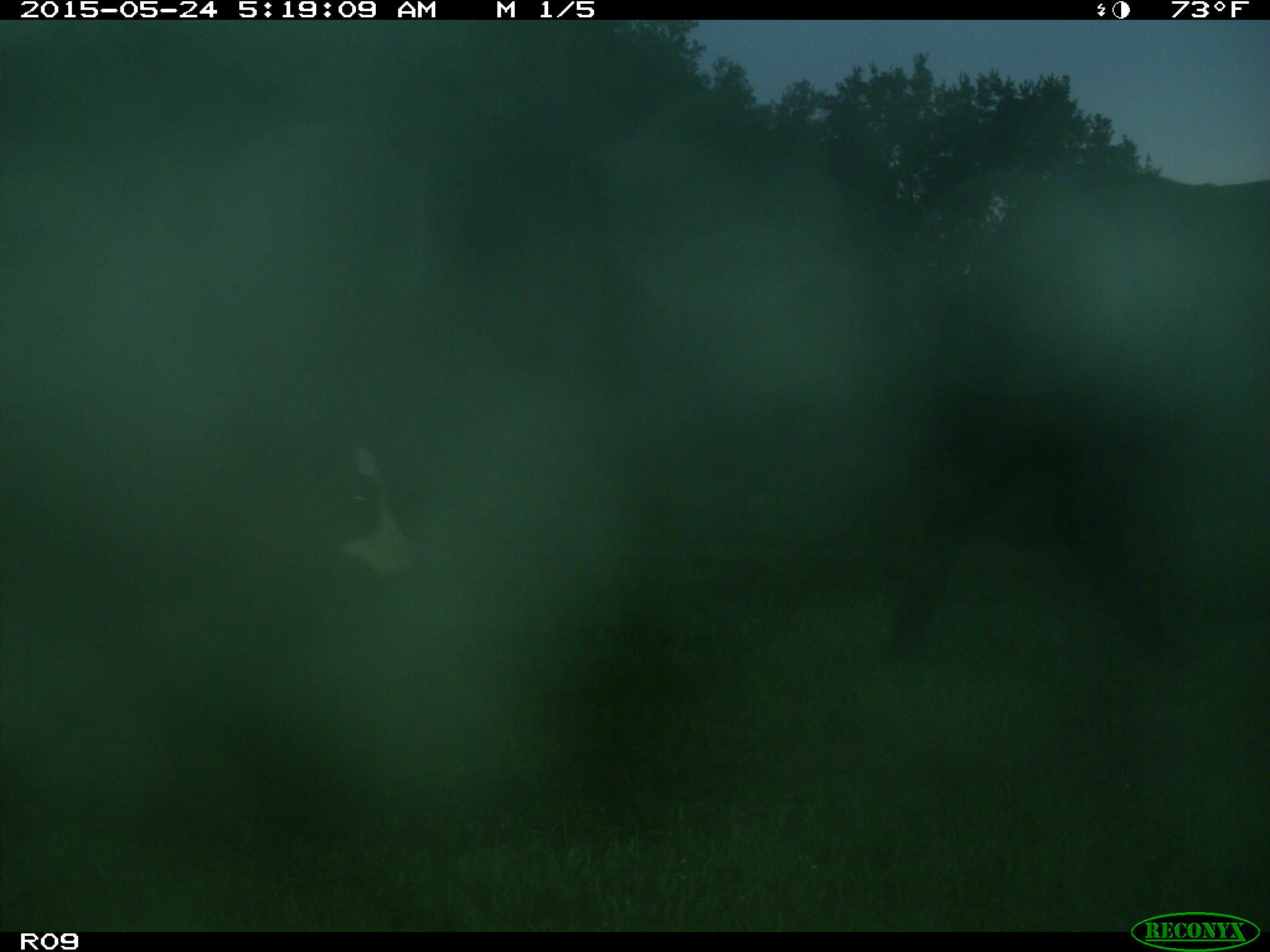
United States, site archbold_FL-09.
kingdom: Animalia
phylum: Chordata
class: Mammalia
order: Artiodactyla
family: Bovidae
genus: Bos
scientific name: Bos taurus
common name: domestic cow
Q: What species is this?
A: Bos taurus (domestic cow).